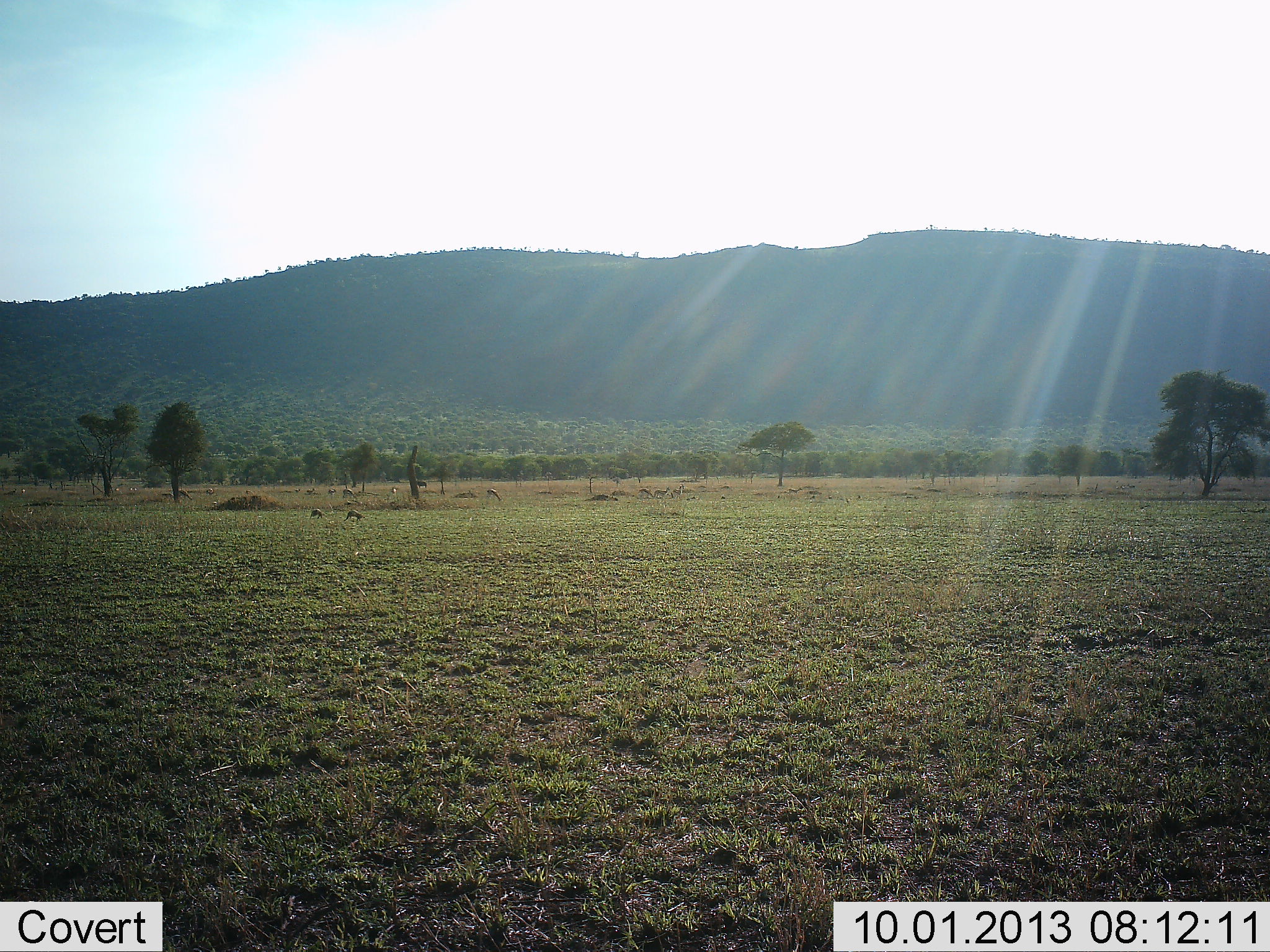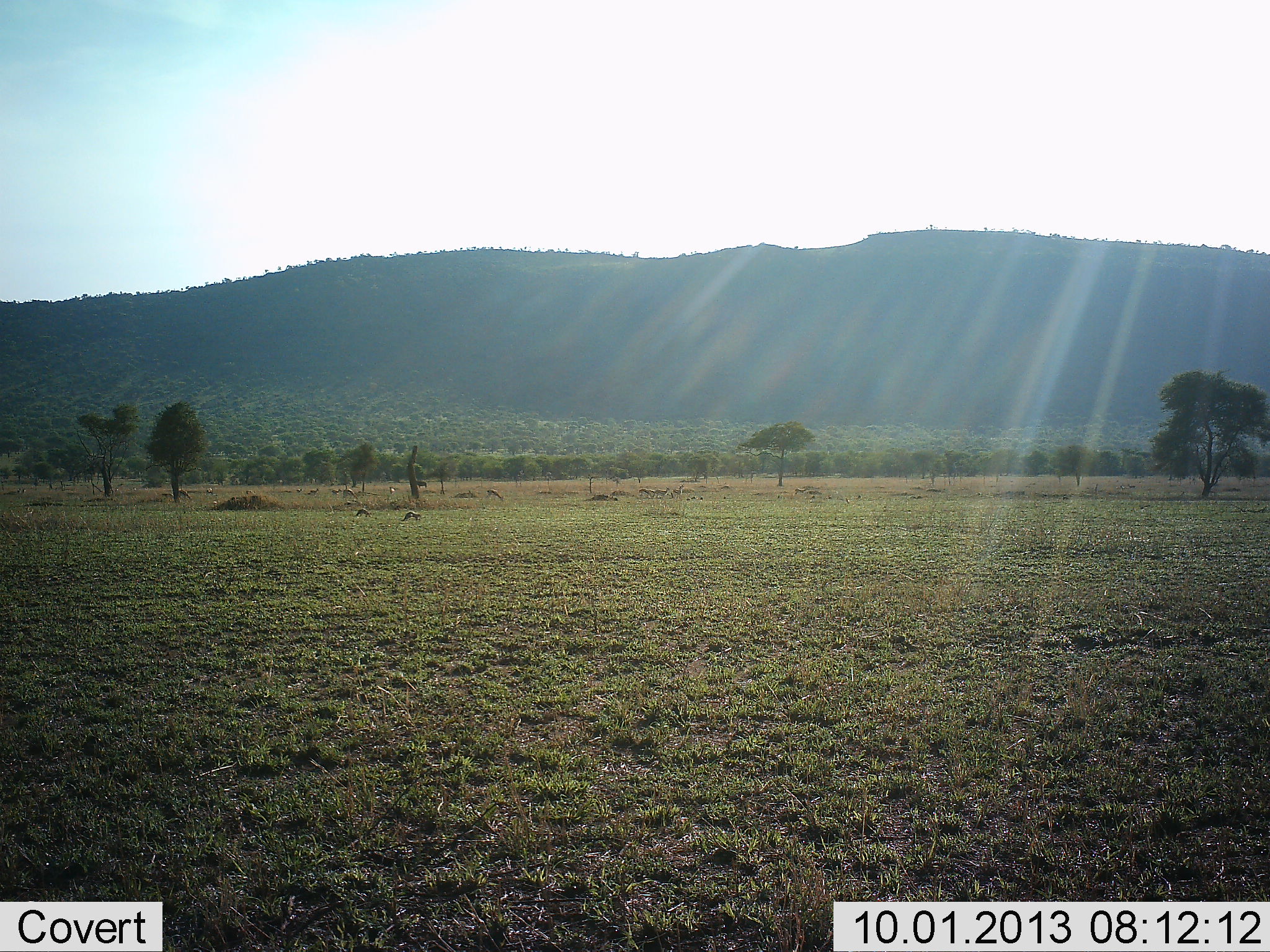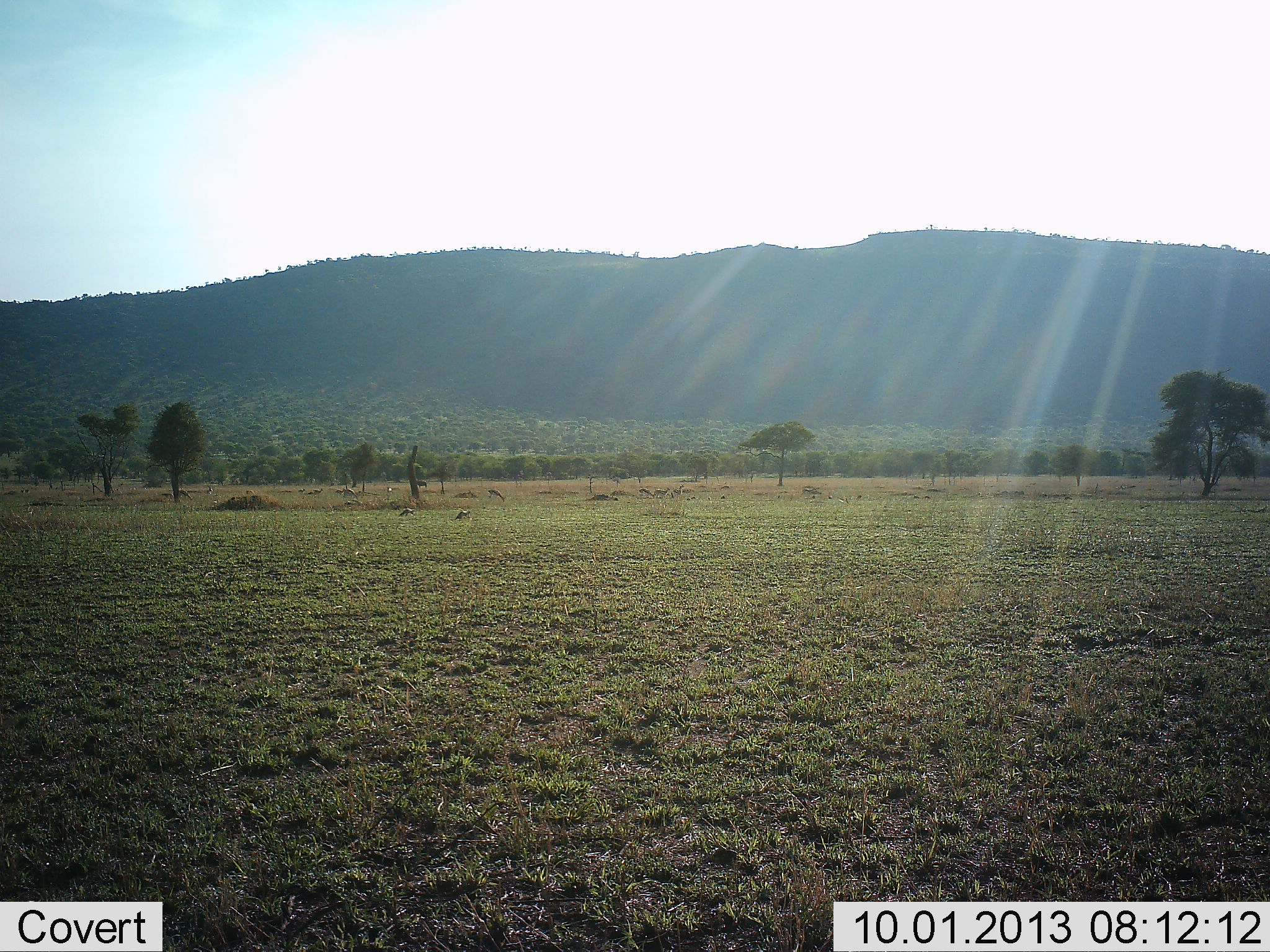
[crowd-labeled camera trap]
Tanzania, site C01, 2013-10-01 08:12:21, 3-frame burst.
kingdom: Animalia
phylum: Chordata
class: Mammalia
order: Artiodactyla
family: Bovidae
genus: Eudorcas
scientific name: Eudorcas thomsonii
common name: thomson's gazelle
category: gazellethomsons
Gazellethomsons (thomson's gazelle) (Eudorcas thomsonii), count 11-50. Behavior (volunteer vote fractions): standing 71%, resting 0%, moving 71%, interacting 0%. Young present (vote fraction): 0%. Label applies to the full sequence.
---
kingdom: Animalia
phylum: Chordata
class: Mammalia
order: Carnivora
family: Herpestidae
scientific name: Herpestidae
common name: mongoose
Mongoose (Herpestidae), count 2. Behavior (volunteer vote fractions): standing 0%, resting 0%, moving 100%, interacting 25%. Young present (vote fraction): 0%. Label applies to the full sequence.